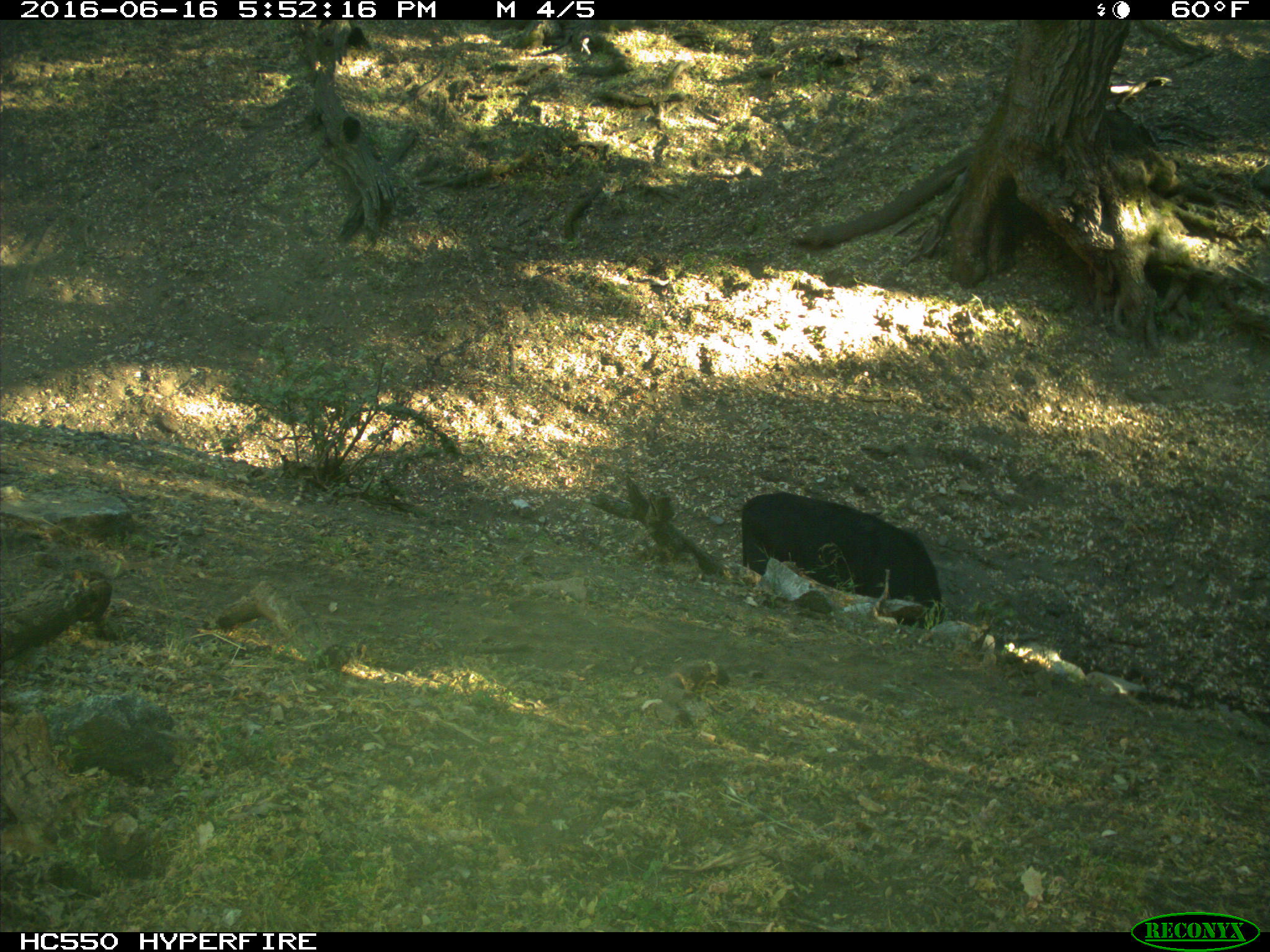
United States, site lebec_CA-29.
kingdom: Animalia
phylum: Chordata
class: Mammalia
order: Artiodactyla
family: Bovidae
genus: Bos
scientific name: Bos taurus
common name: domestic cow